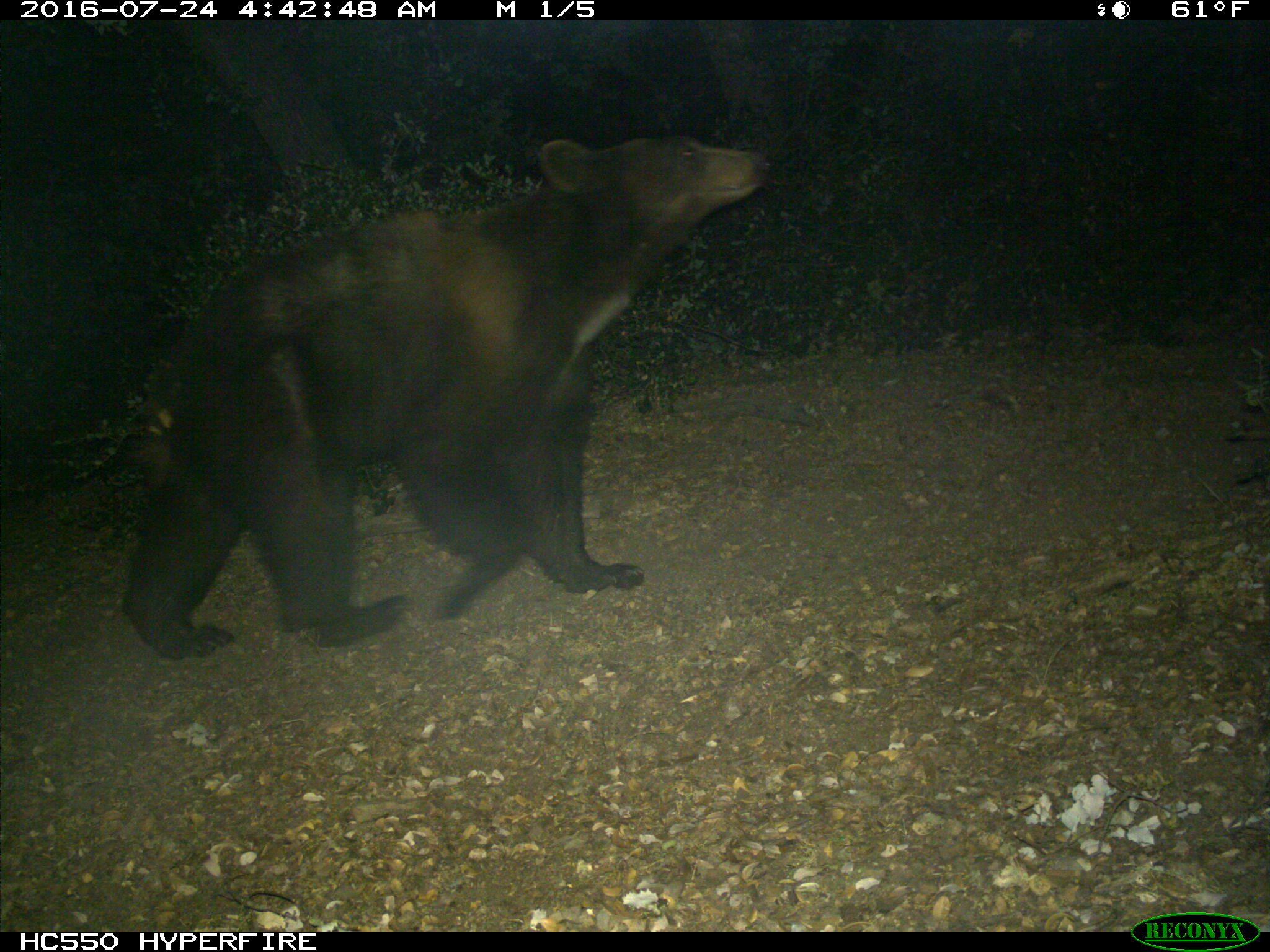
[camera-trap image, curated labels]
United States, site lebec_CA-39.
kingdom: Animalia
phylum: Chordata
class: Mammalia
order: Carnivora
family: Ursidae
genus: Ursus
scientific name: Ursus americanus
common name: american black bear